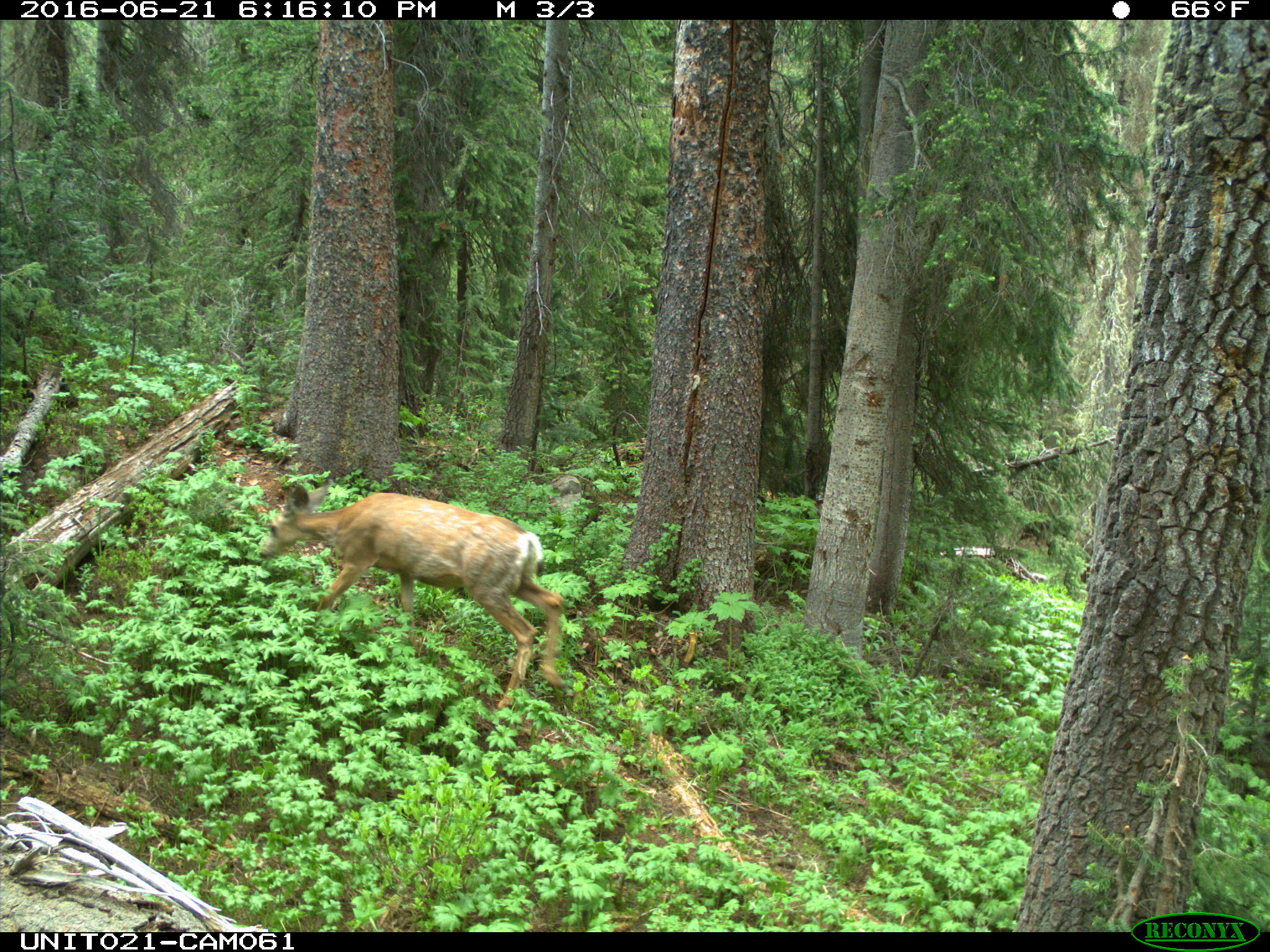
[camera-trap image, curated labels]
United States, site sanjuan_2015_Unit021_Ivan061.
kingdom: Animalia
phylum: Chordata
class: Mammalia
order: Artiodactyla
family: Cervidae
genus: Odocoileus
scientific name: Odocoileus hemionus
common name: mule deer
Odocoileus hemionus (mule deer).